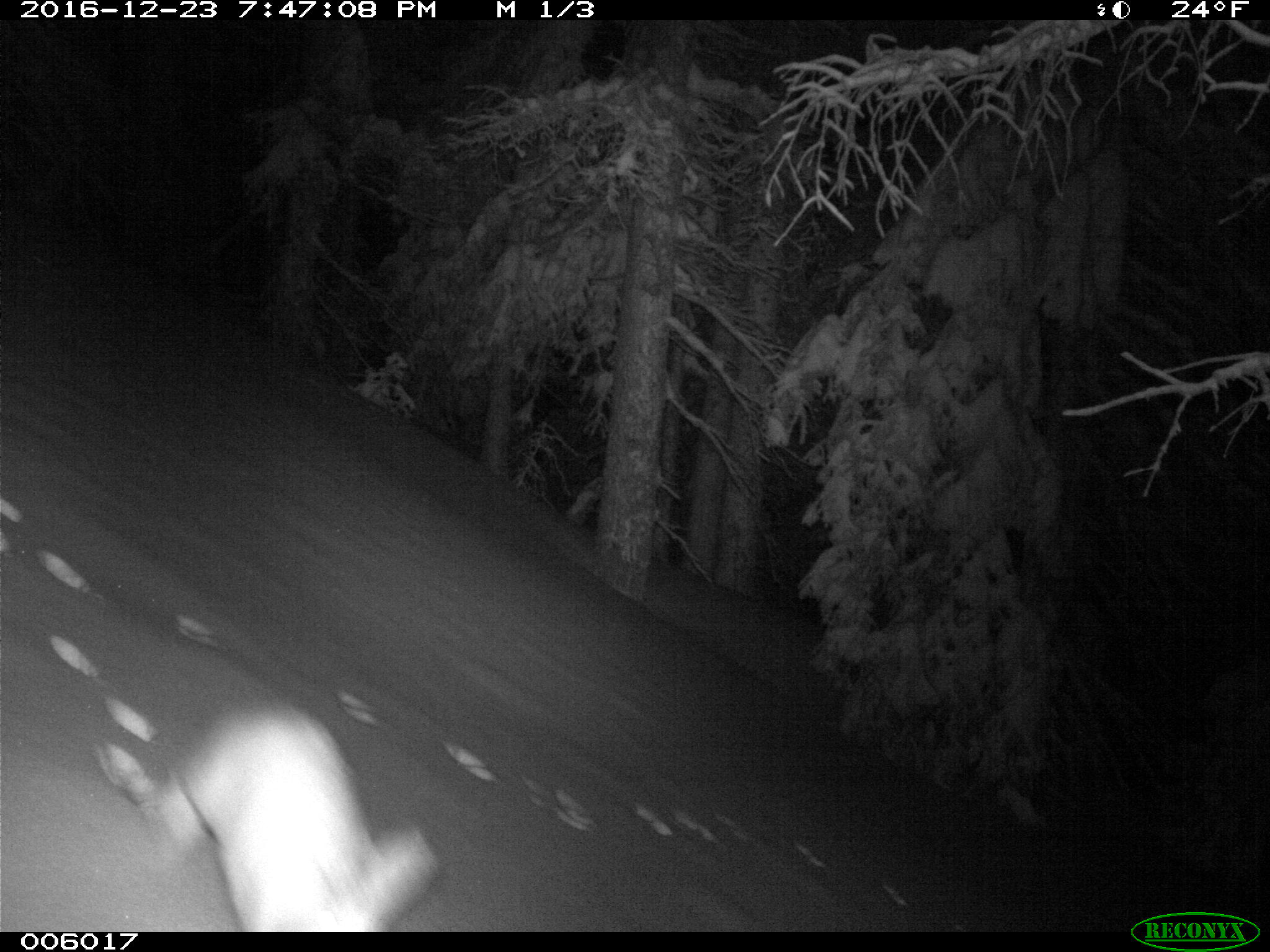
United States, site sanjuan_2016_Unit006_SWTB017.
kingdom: Animalia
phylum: Chordata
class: Mammalia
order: Lagomorpha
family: Leporidae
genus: Lepus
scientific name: Lepus americanus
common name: snowshoe hare